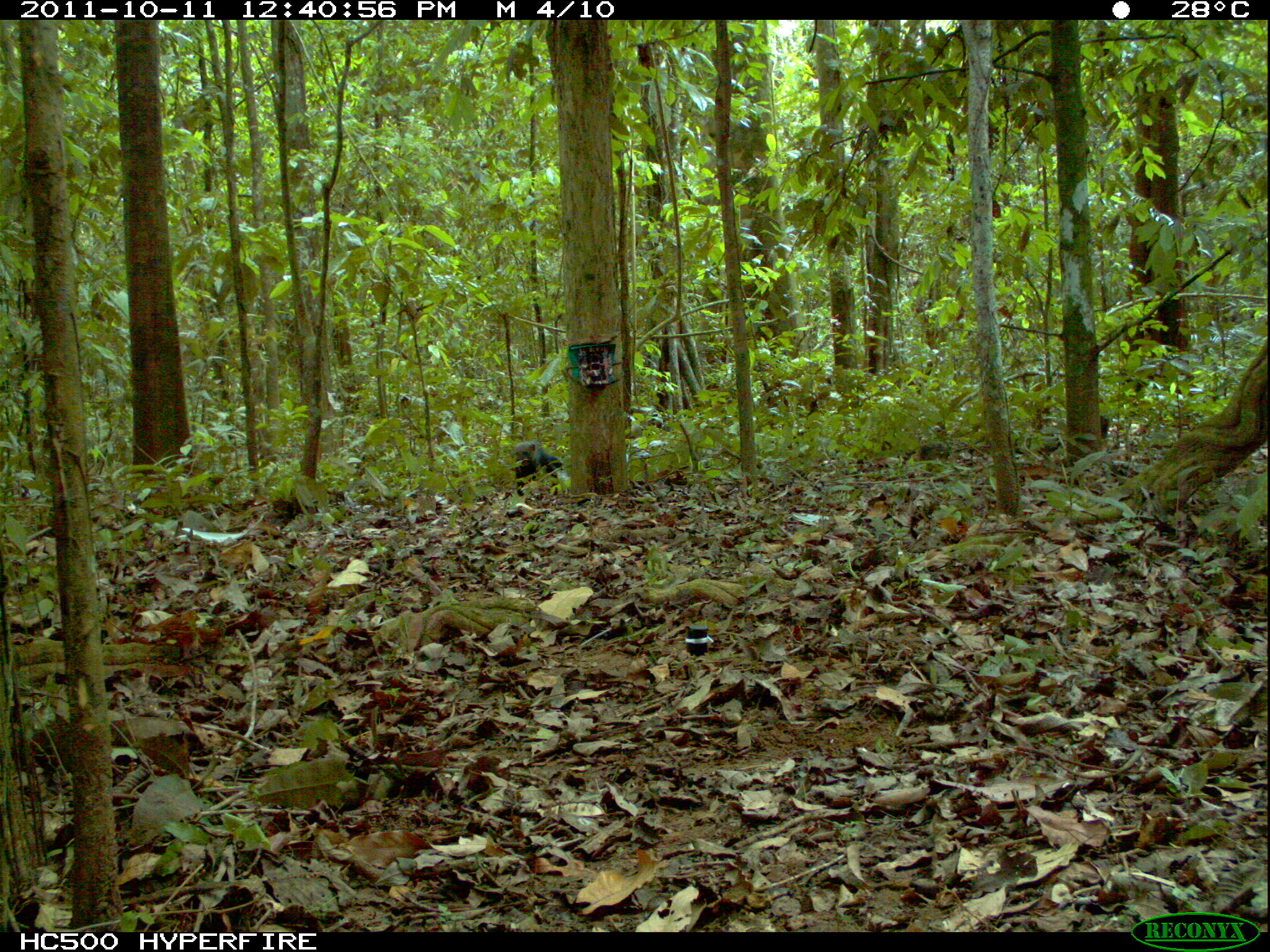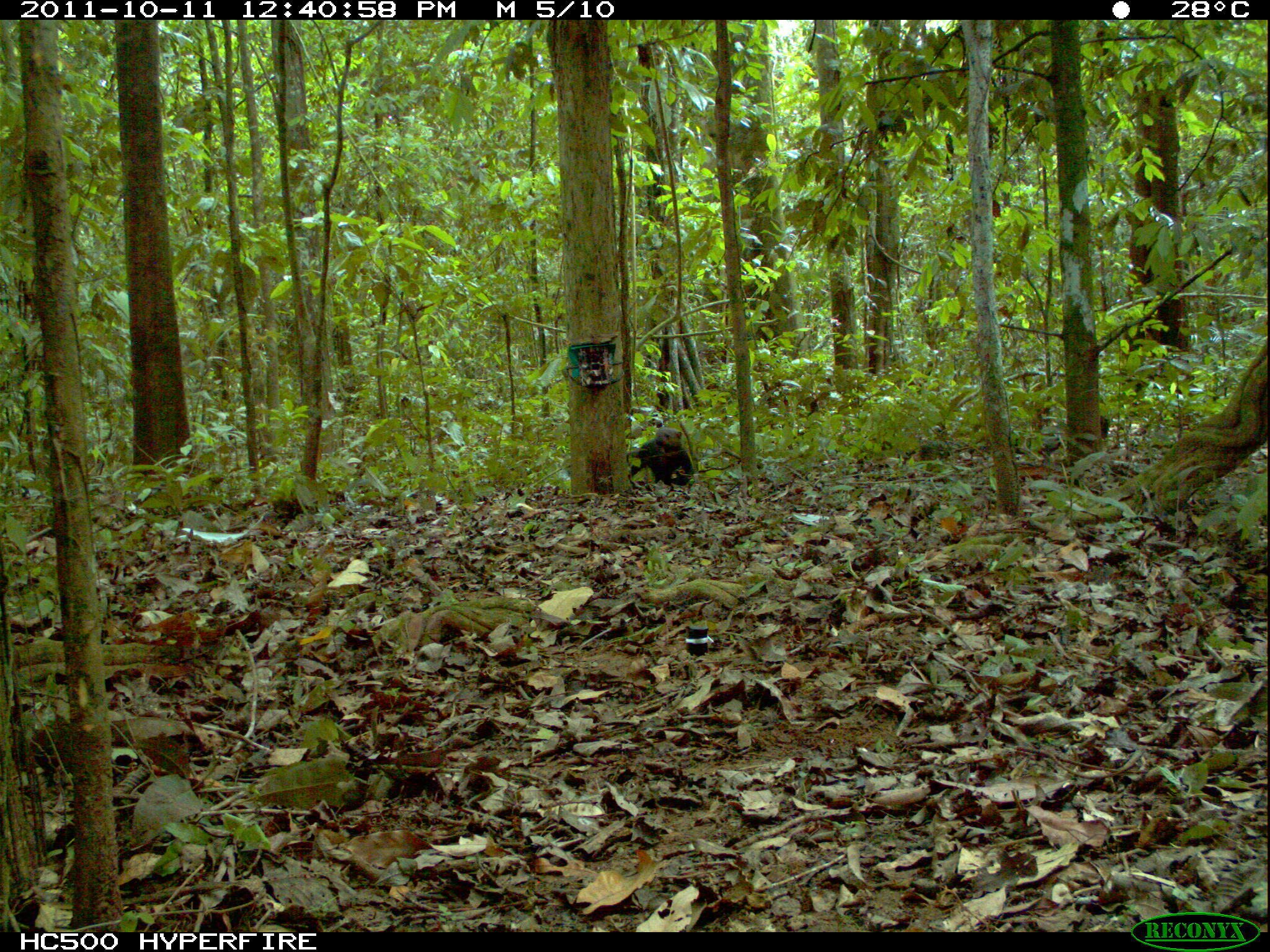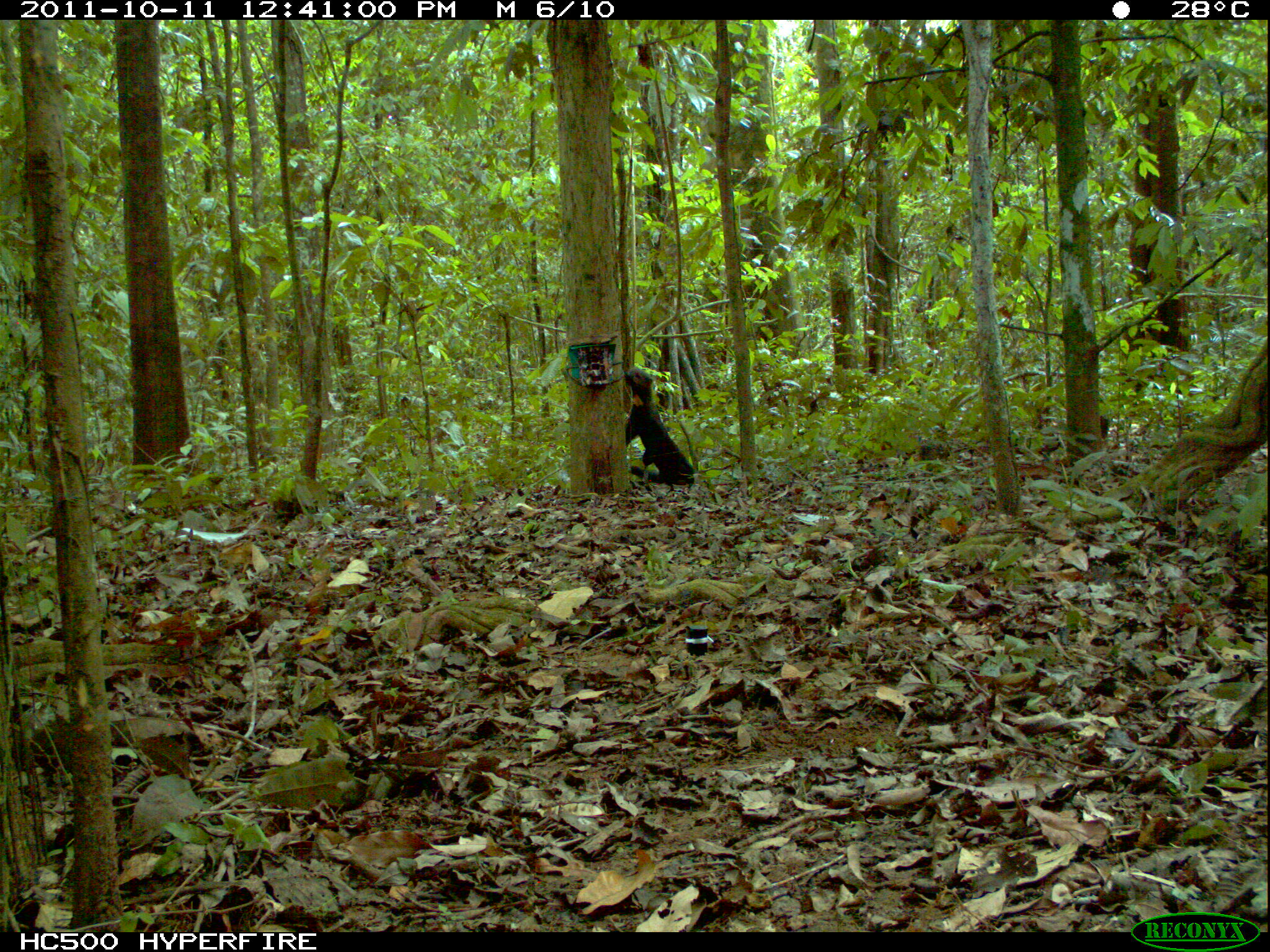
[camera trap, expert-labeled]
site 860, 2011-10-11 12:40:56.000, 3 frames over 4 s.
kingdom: Animalia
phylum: Chordata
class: Mammalia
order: Carnivora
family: Mustelidae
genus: Eira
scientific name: Eira barbara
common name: tayra